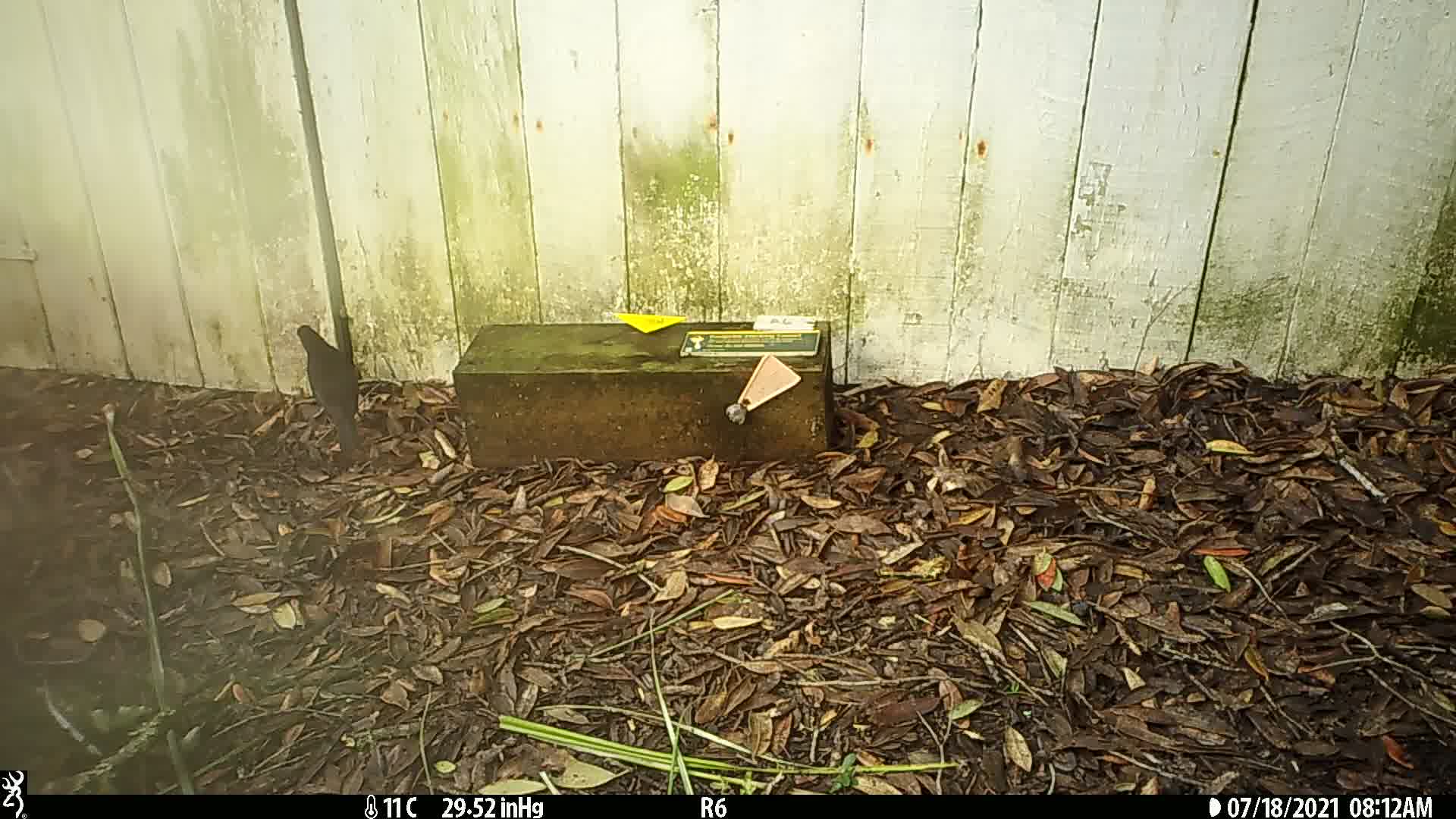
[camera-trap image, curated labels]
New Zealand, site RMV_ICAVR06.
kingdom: Animalia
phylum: Chordata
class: Aves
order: Passeriformes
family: Turdidae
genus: Turdus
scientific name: Turdus merula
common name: eurasian blackbird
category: blackbird